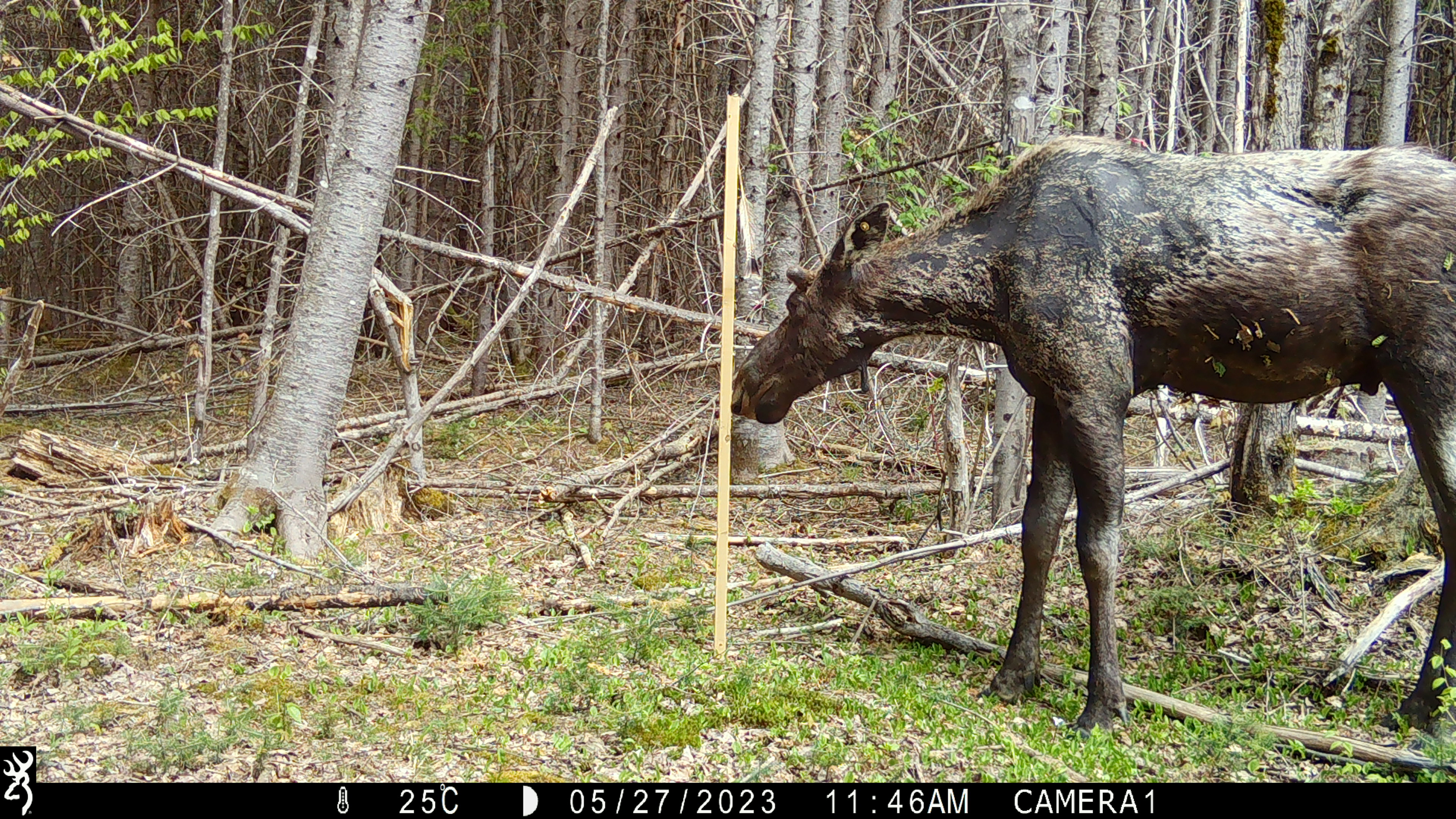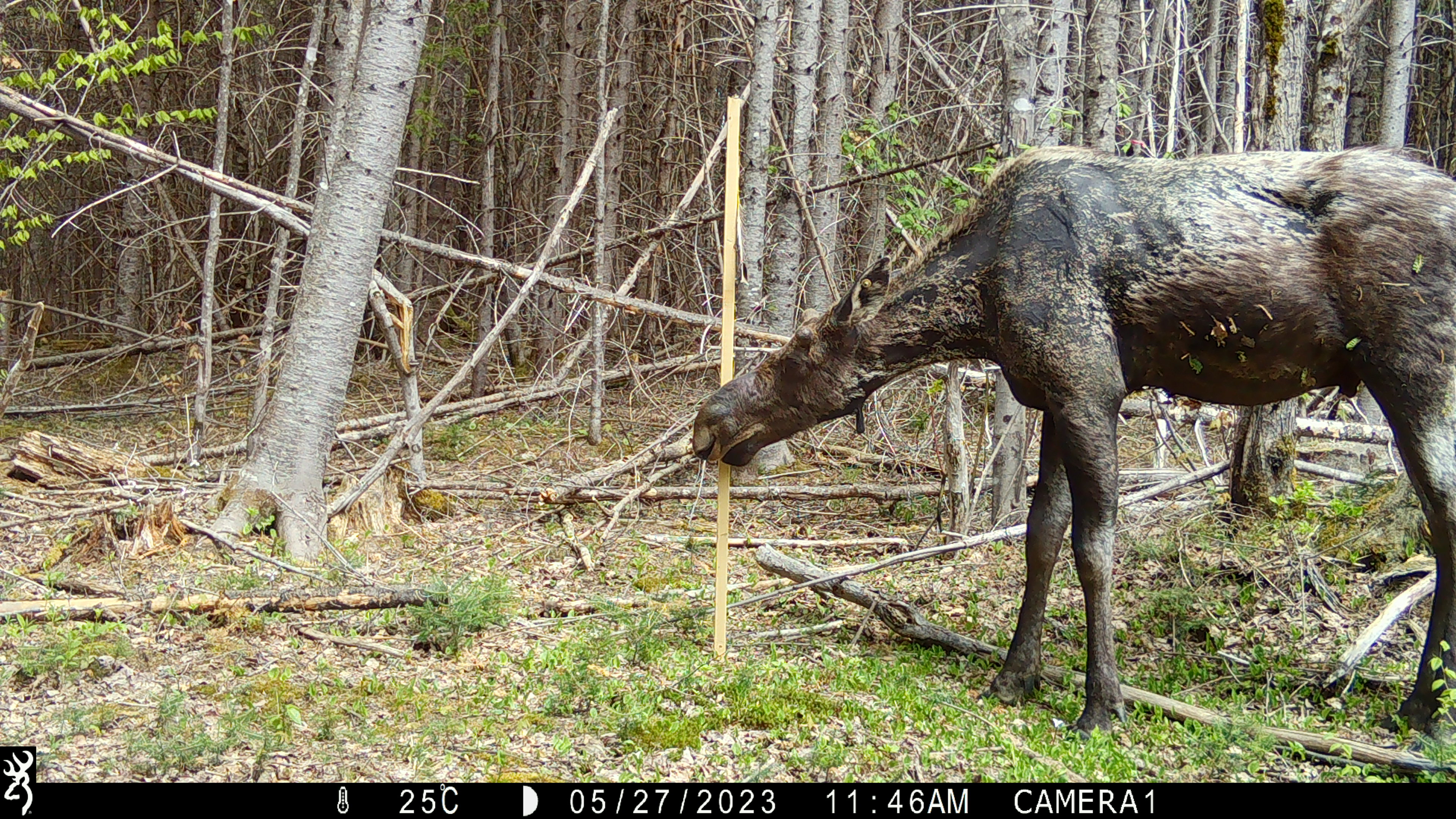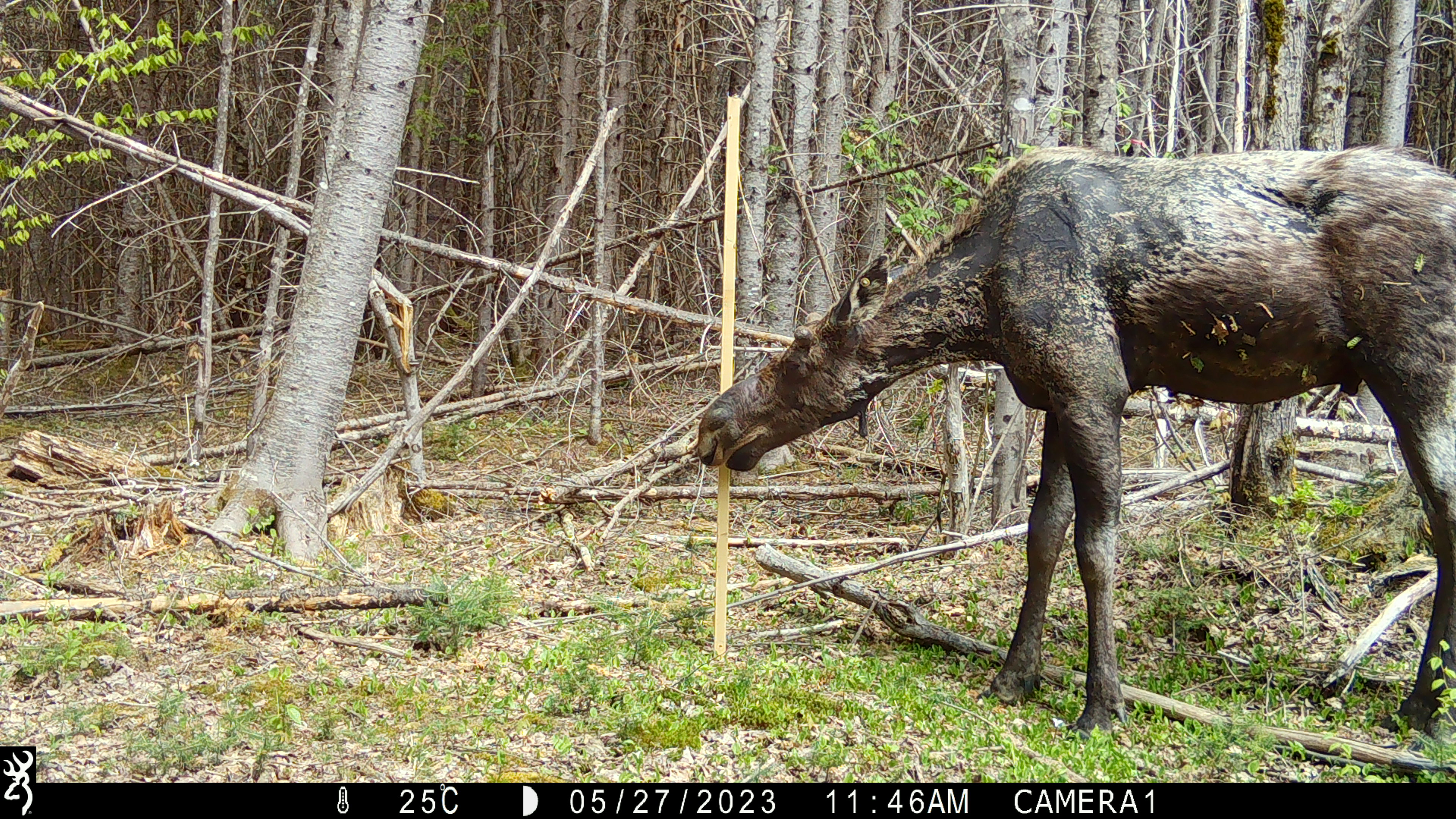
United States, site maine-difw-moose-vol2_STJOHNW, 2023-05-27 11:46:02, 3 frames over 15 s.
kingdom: Animalia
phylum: Chordata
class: Mammalia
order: Artiodactyla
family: Cervidae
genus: Alces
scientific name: Alces alces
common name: moose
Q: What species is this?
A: Moose (Alces alces).